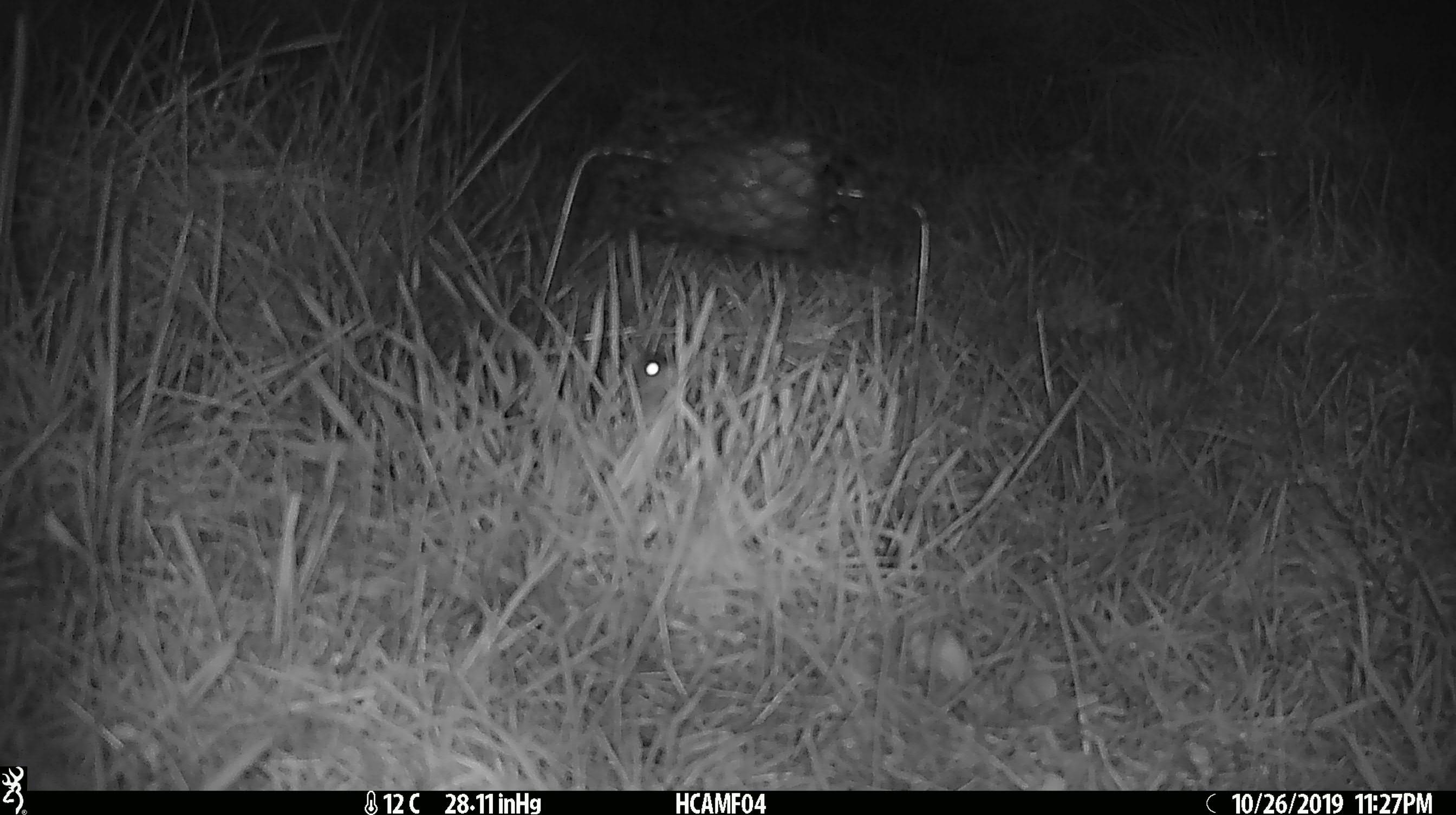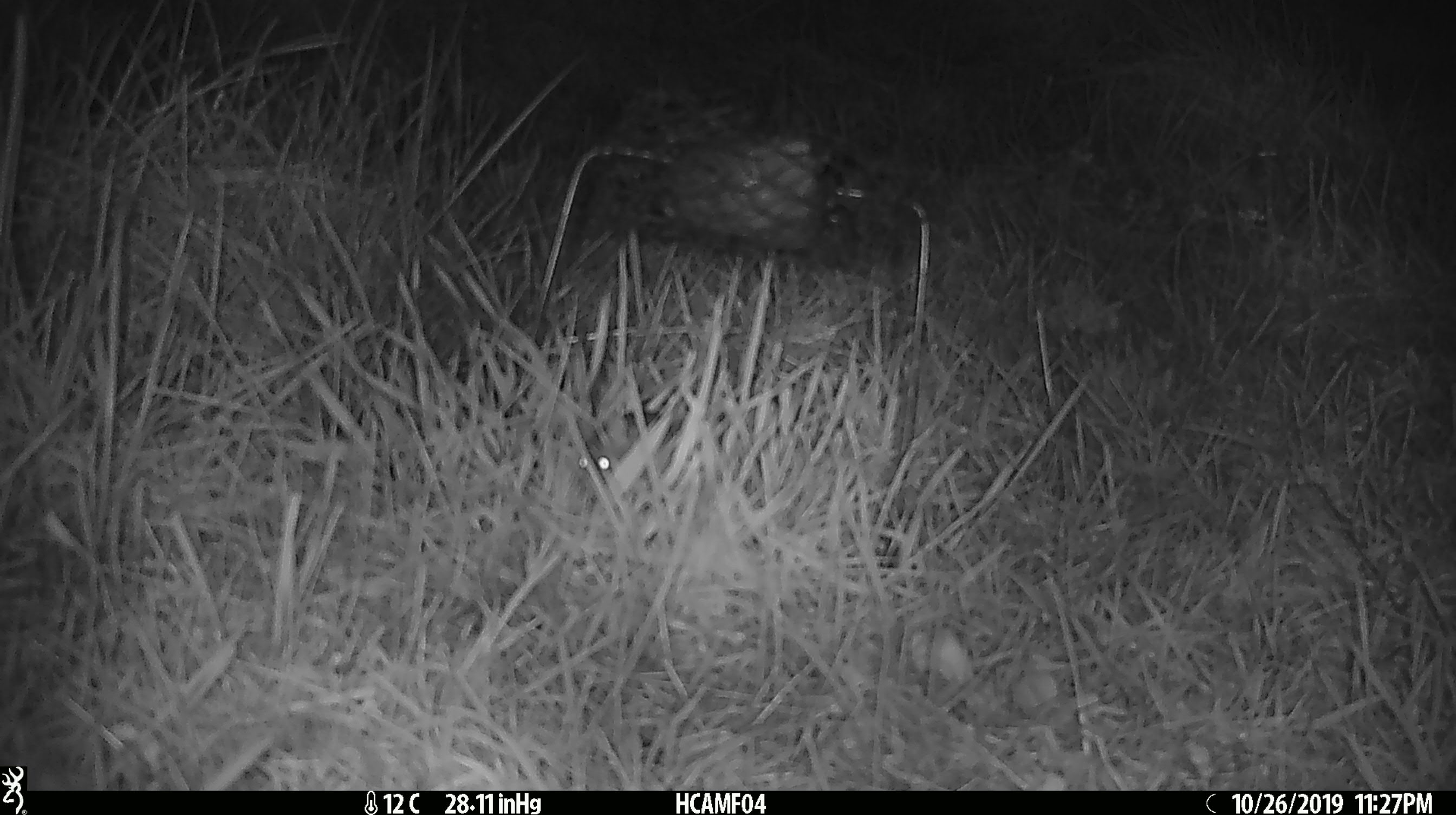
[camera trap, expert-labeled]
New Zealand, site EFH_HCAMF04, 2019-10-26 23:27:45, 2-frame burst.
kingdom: Animalia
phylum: Chordata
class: Mammalia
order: Rodentia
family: Muridae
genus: Mus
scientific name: Mus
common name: mouse